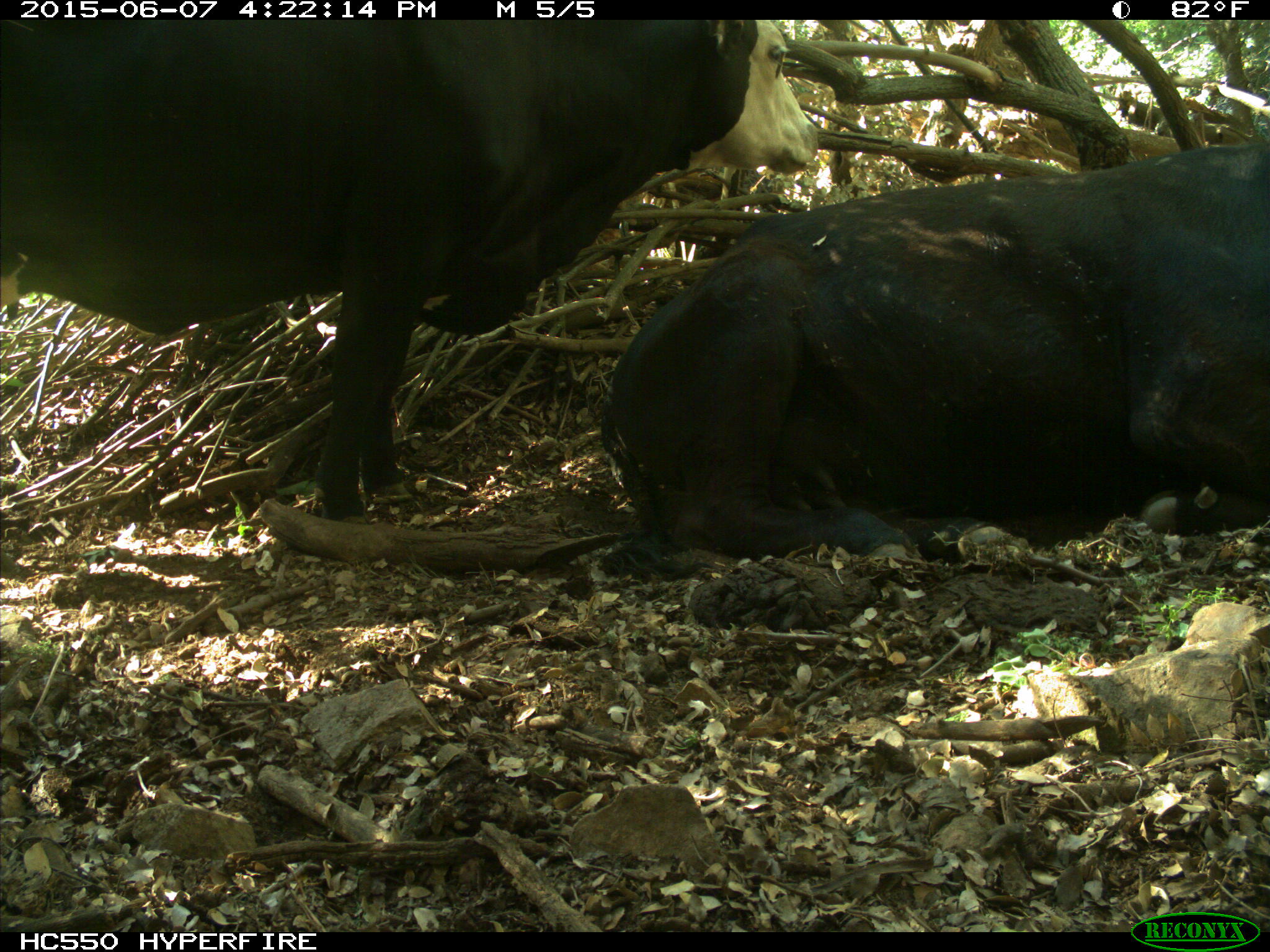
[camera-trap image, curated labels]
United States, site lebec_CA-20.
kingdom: Animalia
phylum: Chordata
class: Mammalia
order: Artiodactyla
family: Bovidae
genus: Bos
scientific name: Bos taurus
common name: domestic cow